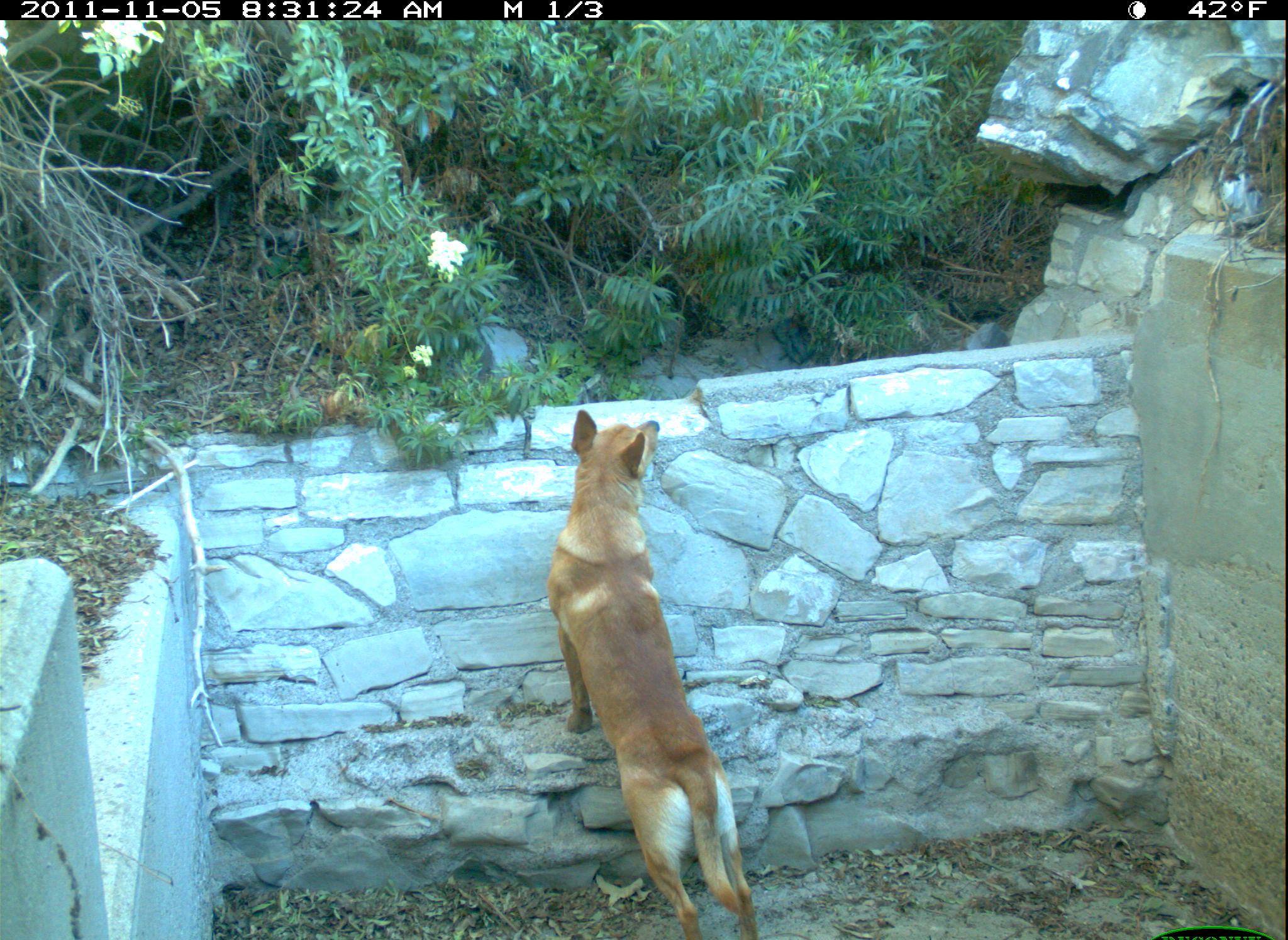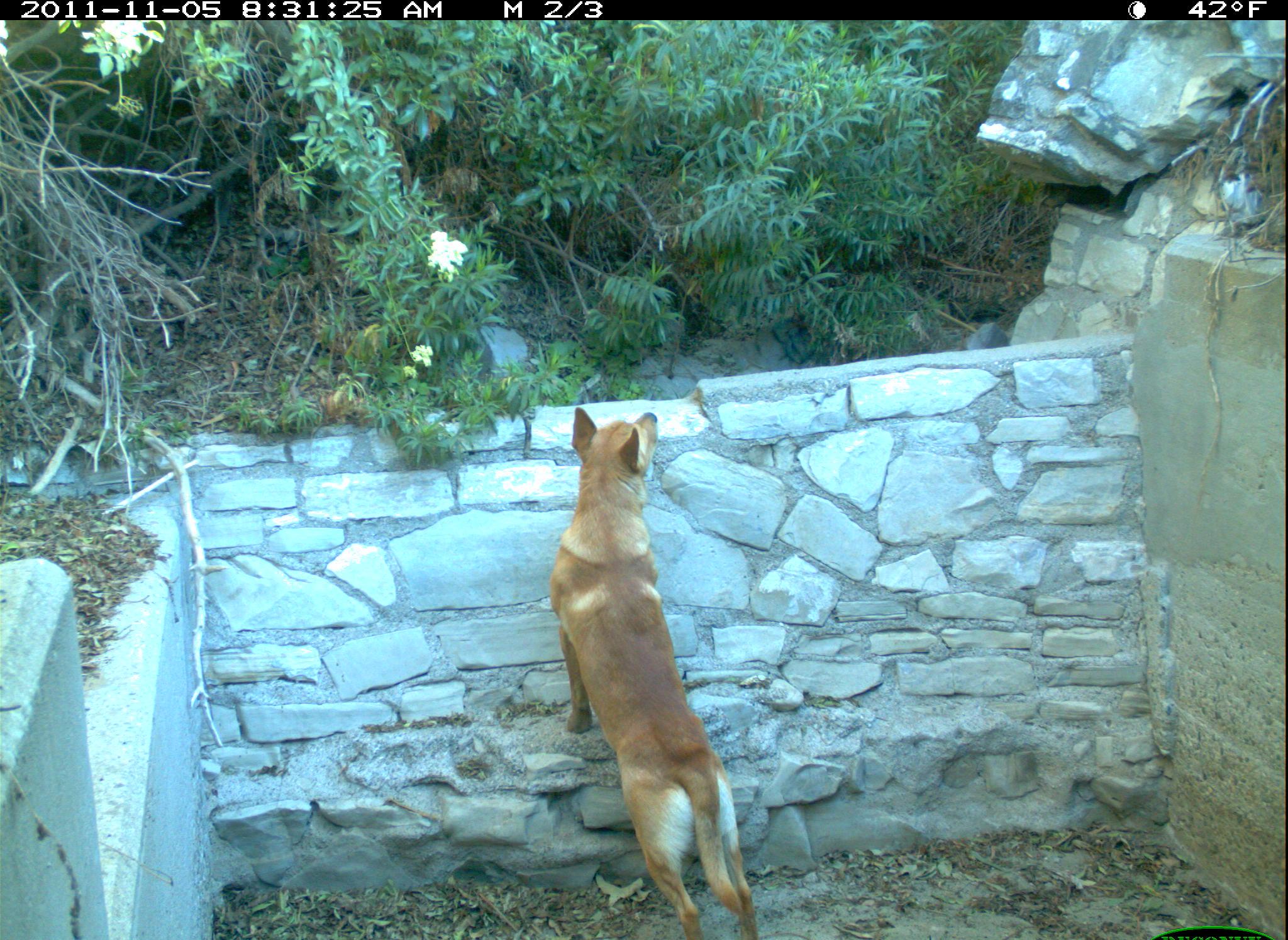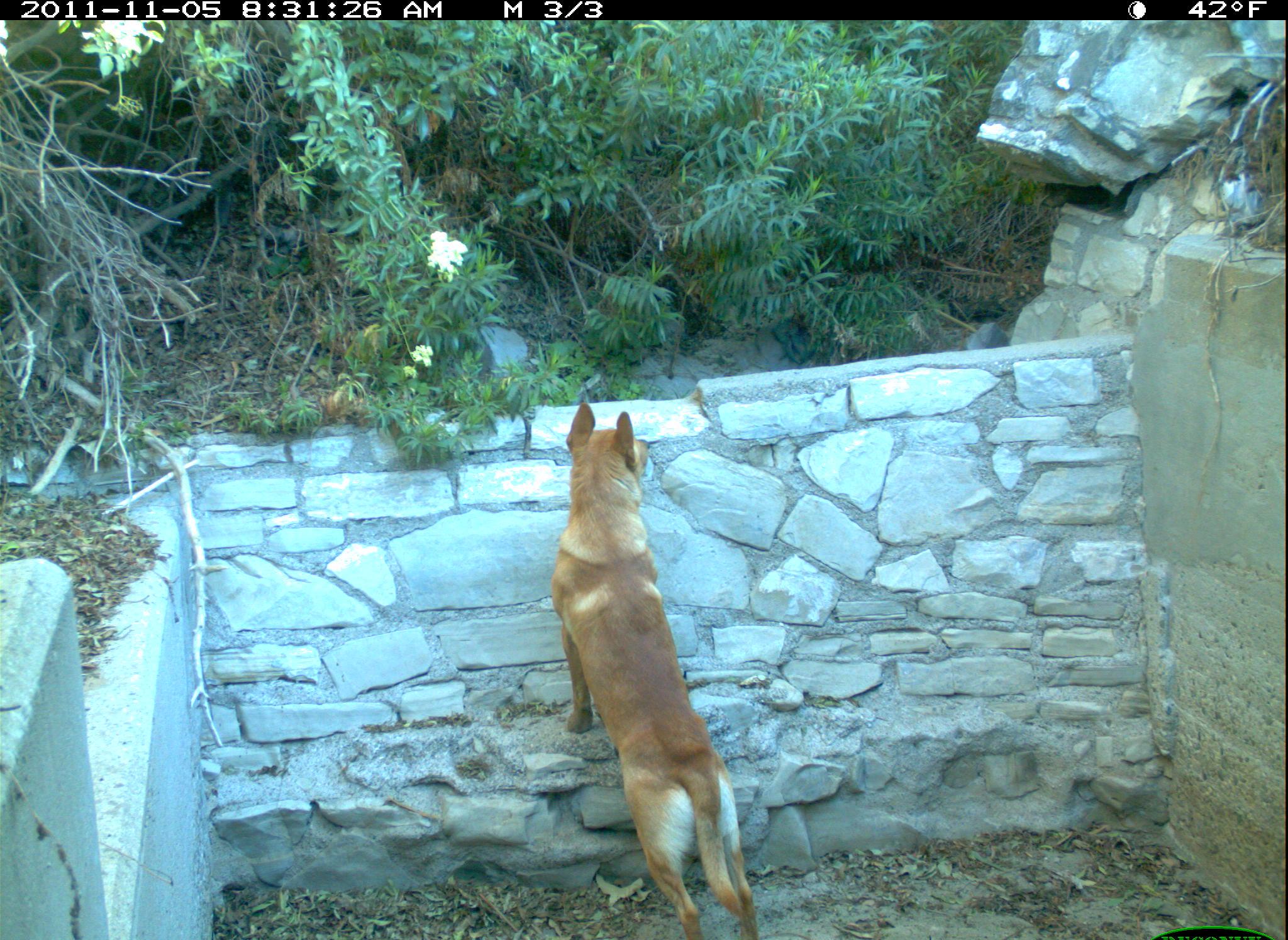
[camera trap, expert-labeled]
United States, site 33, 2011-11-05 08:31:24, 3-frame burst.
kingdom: Animalia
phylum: Chordata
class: Mammalia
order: Carnivora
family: Canidae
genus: Canis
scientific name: Canis familiaris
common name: domestic dog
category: dog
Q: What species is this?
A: Dog (domestic dog) (Canis familiaris).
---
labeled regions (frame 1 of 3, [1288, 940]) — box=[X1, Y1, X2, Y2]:
dog: box=[539, 406, 774, 937]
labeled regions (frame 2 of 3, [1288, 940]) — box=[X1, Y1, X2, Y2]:
dog: box=[536, 401, 770, 940]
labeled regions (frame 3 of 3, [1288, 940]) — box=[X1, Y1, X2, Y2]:
dog: box=[544, 388, 776, 937]